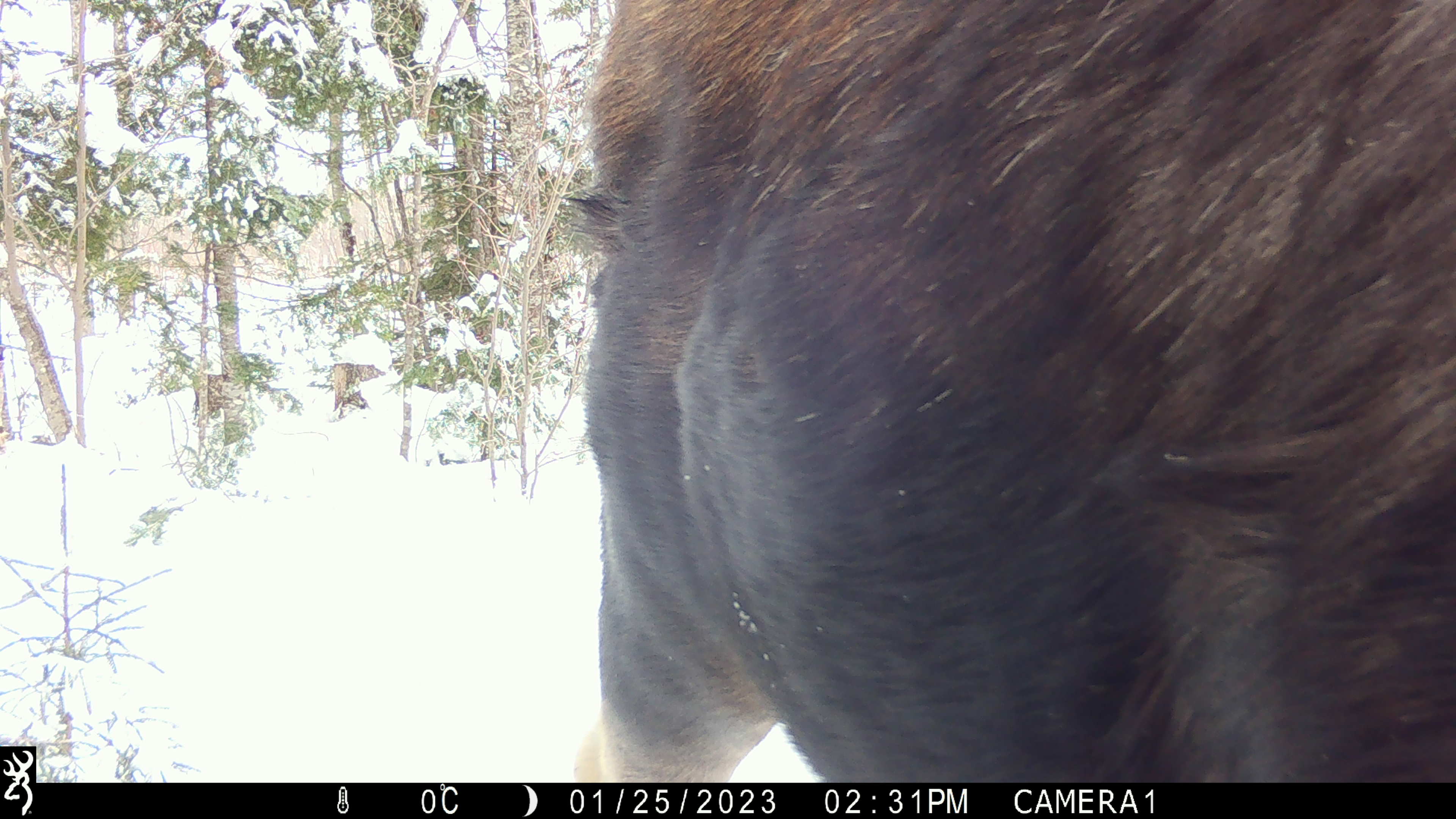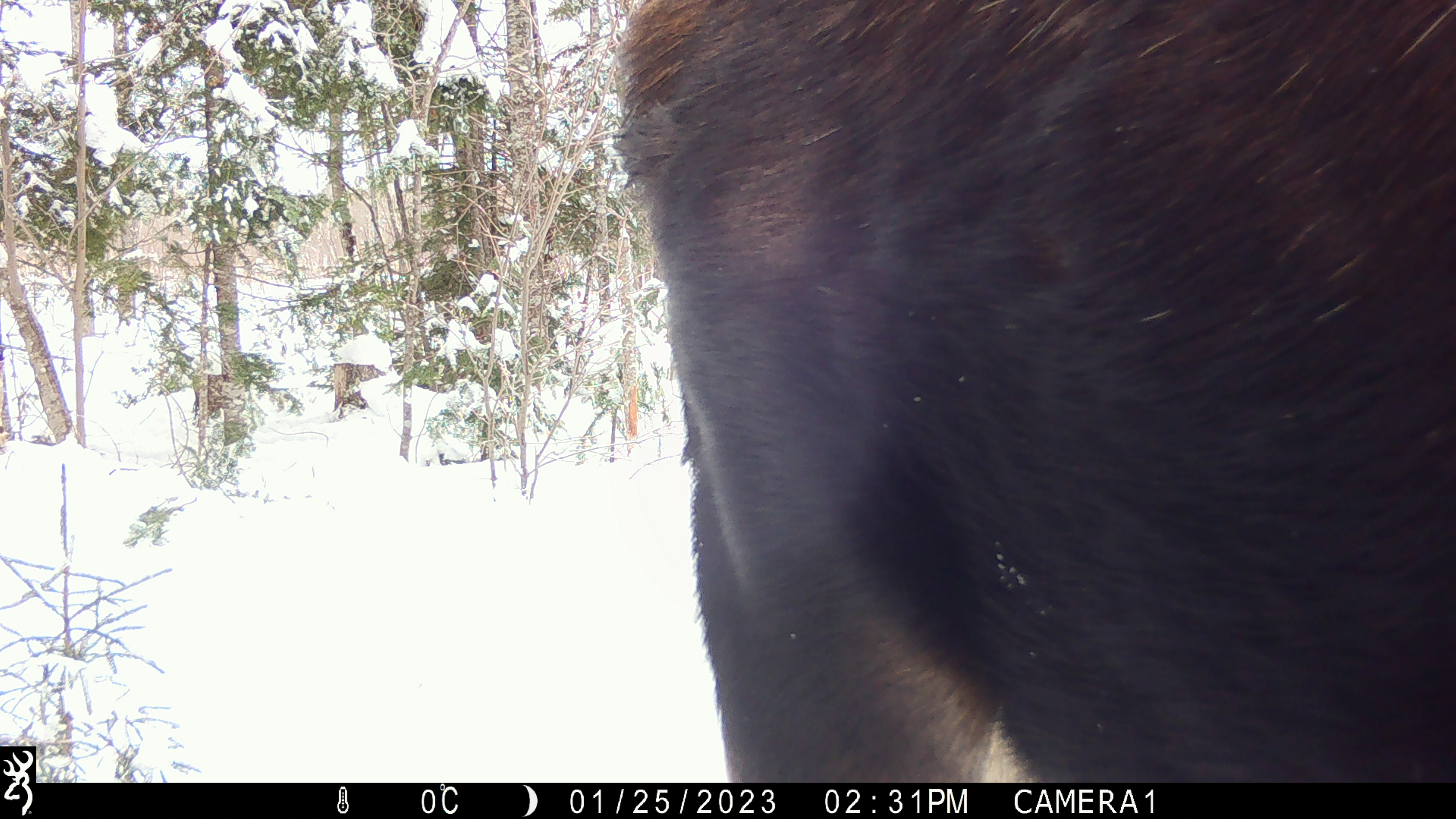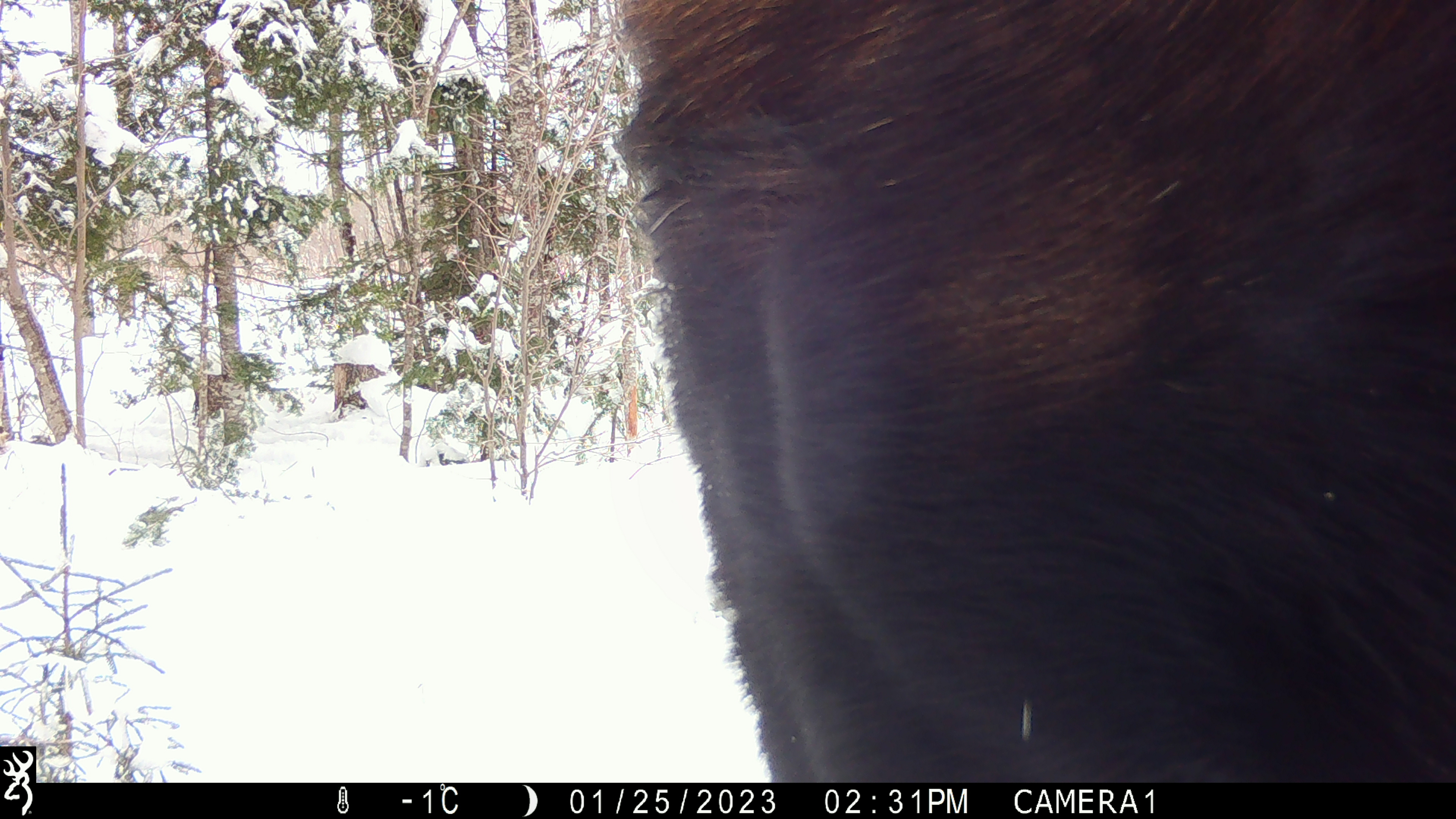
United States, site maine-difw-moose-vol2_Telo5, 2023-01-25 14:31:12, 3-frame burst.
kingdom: Animalia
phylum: Chordata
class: Mammalia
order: Artiodactyla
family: Cervidae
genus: Alces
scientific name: Alces alces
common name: moose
Moose (Alces alces).